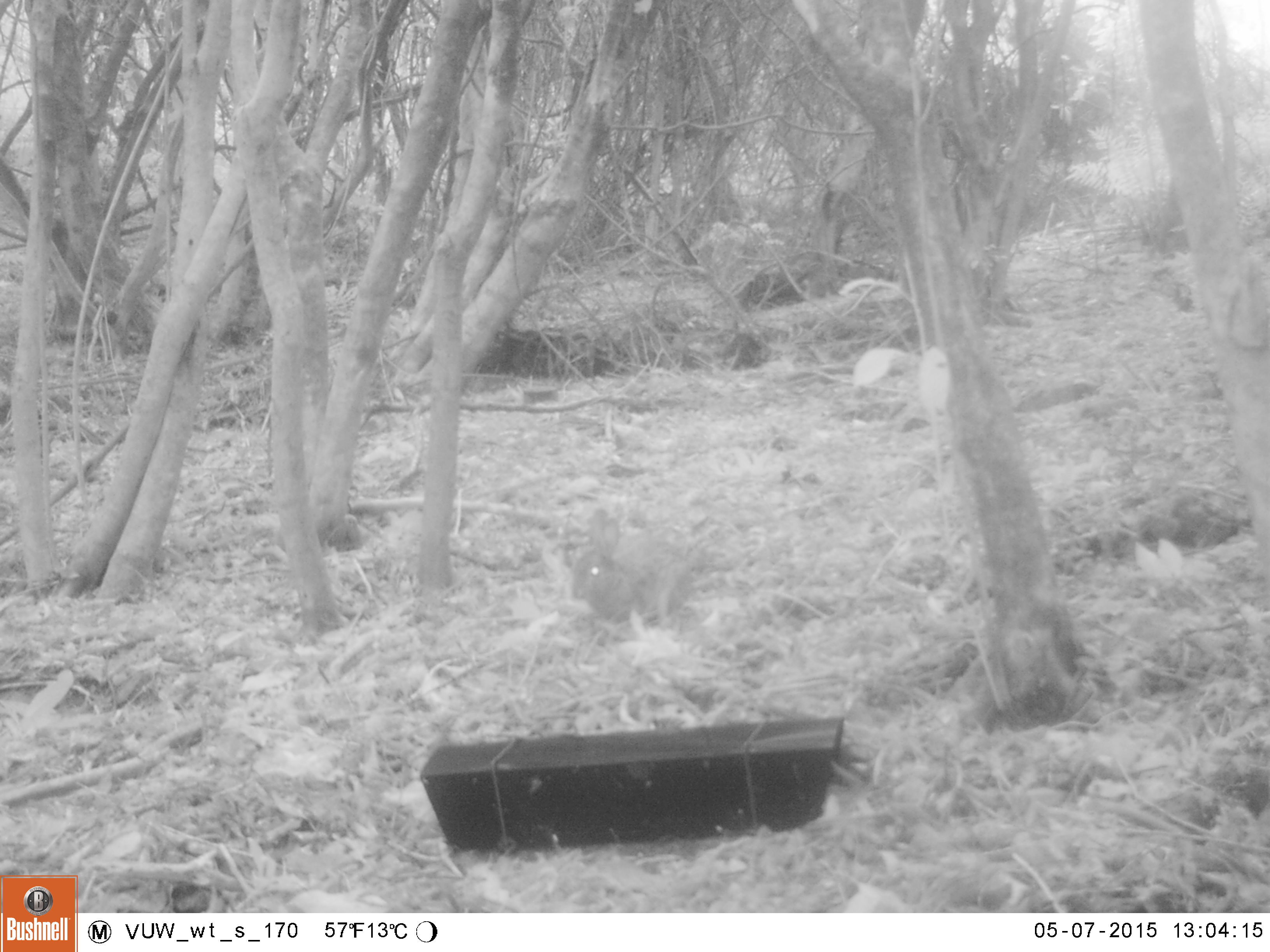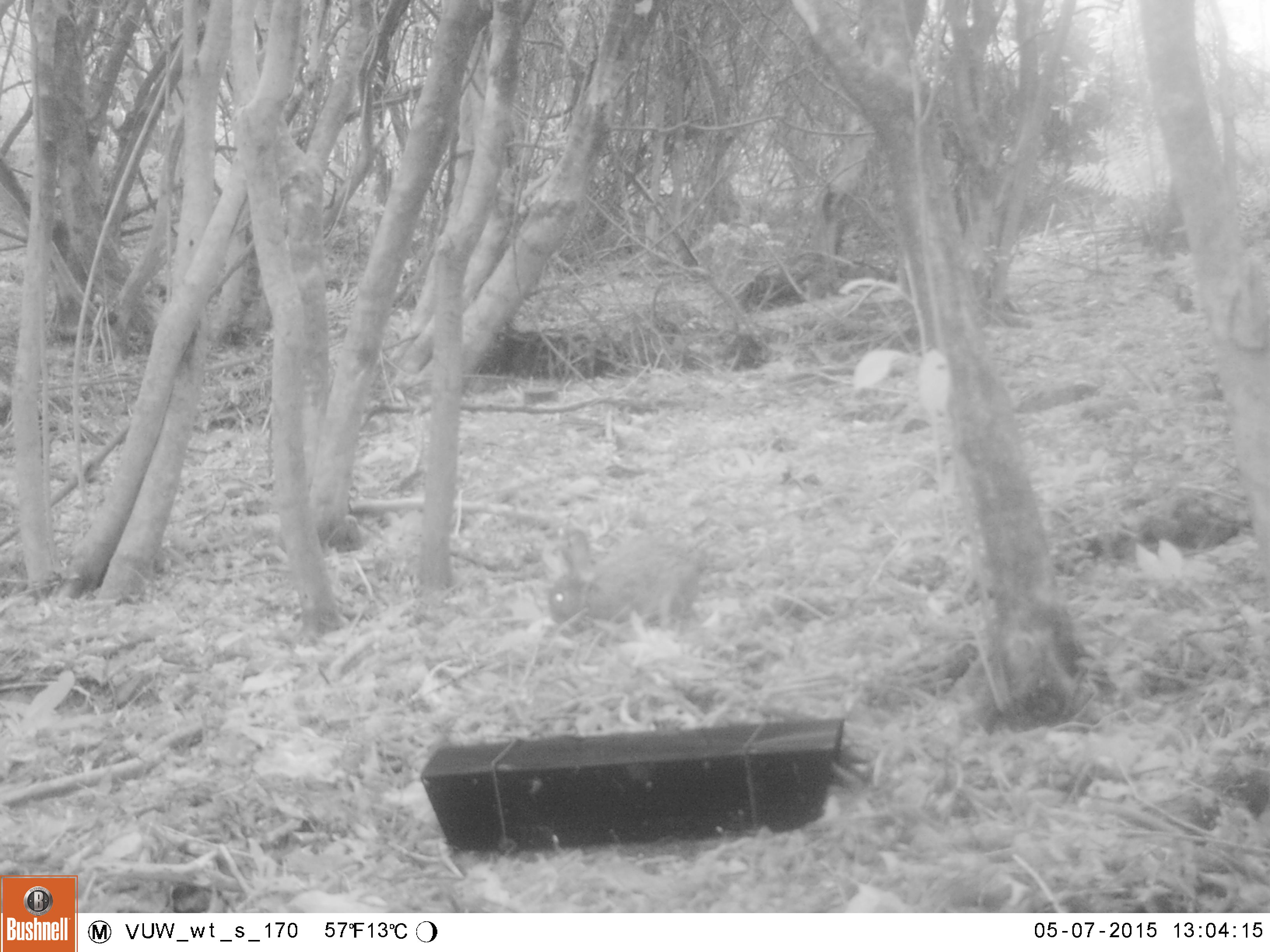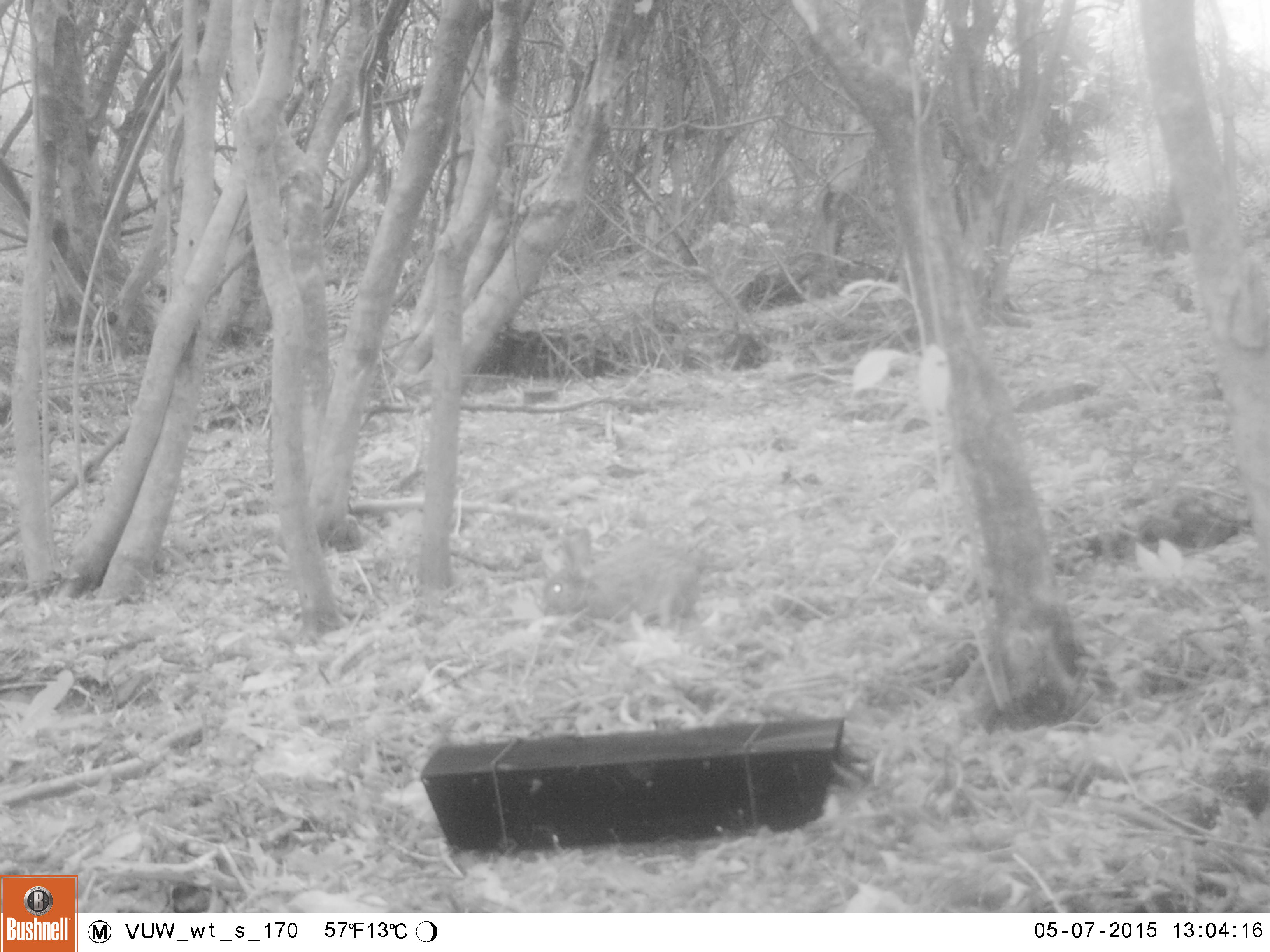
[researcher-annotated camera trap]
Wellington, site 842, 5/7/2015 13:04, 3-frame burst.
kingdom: Animalia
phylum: Chordata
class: Mammalia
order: Lagomorpha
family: Leporidae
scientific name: Leporidae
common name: rabbit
Rabbit (Leporidae).